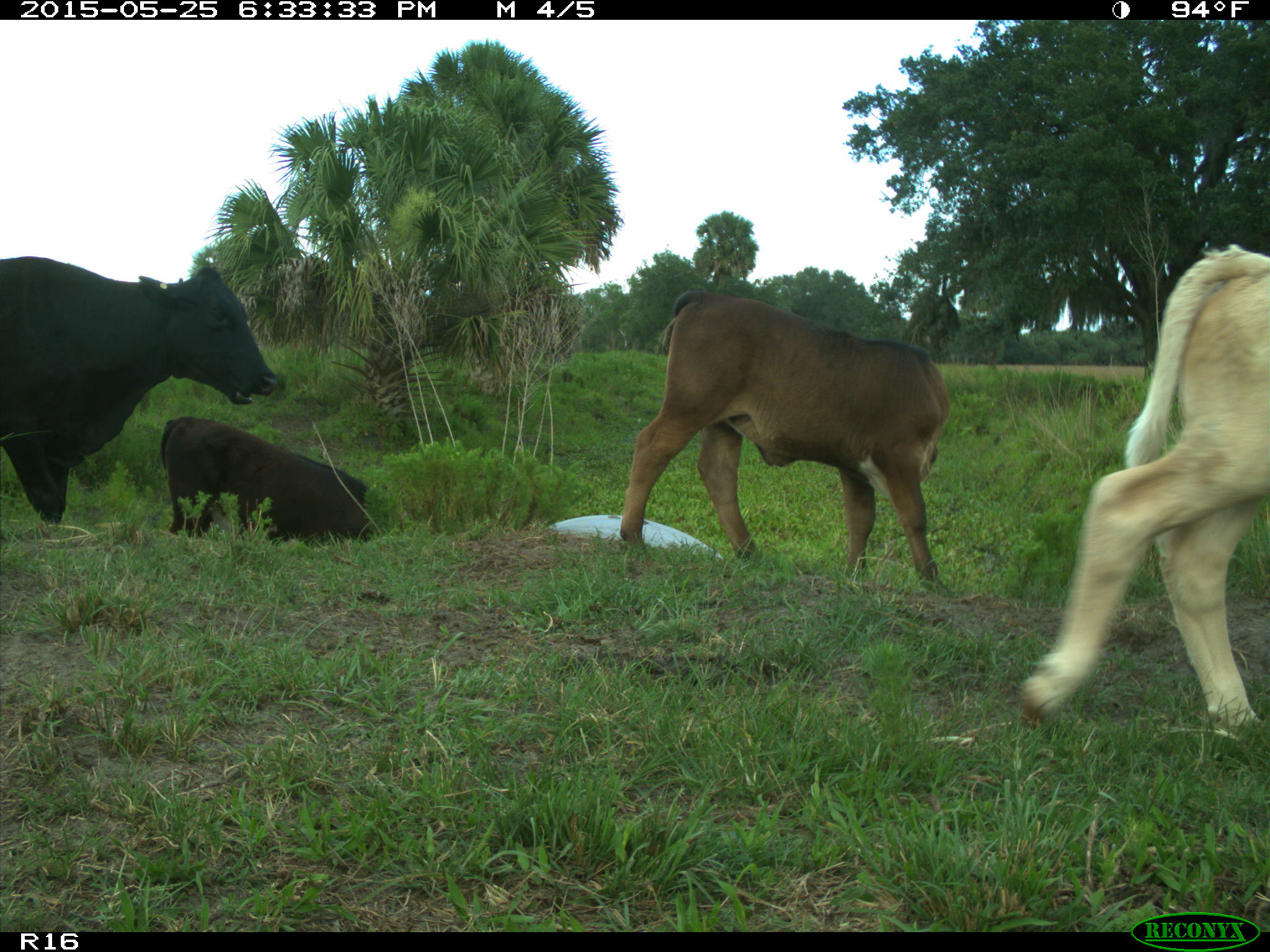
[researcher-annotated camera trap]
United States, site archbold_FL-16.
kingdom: Animalia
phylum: Chordata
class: Mammalia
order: Artiodactyla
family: Bovidae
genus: Bos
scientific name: Bos taurus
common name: domestic cow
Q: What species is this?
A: Bos taurus (domestic cow).